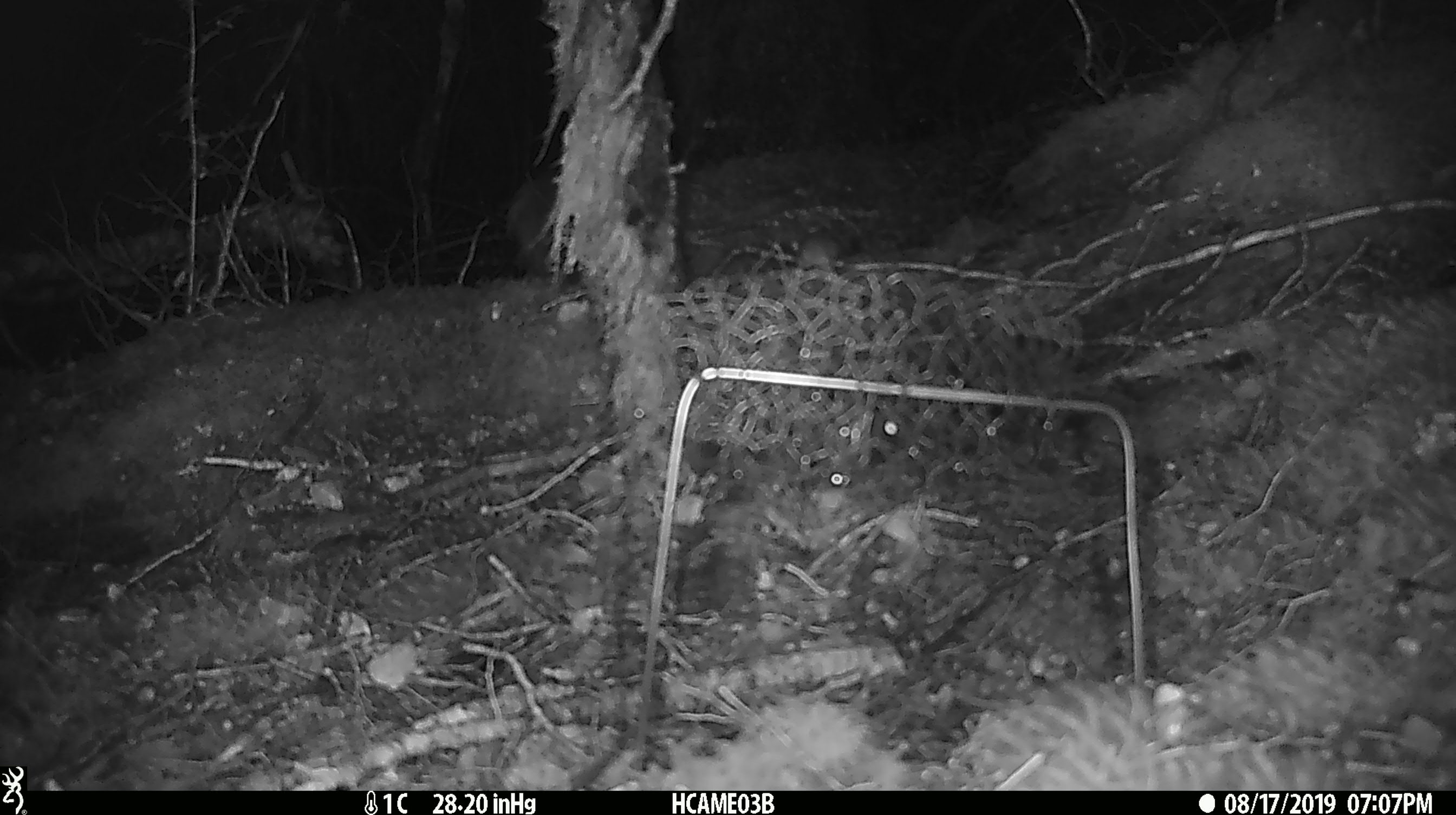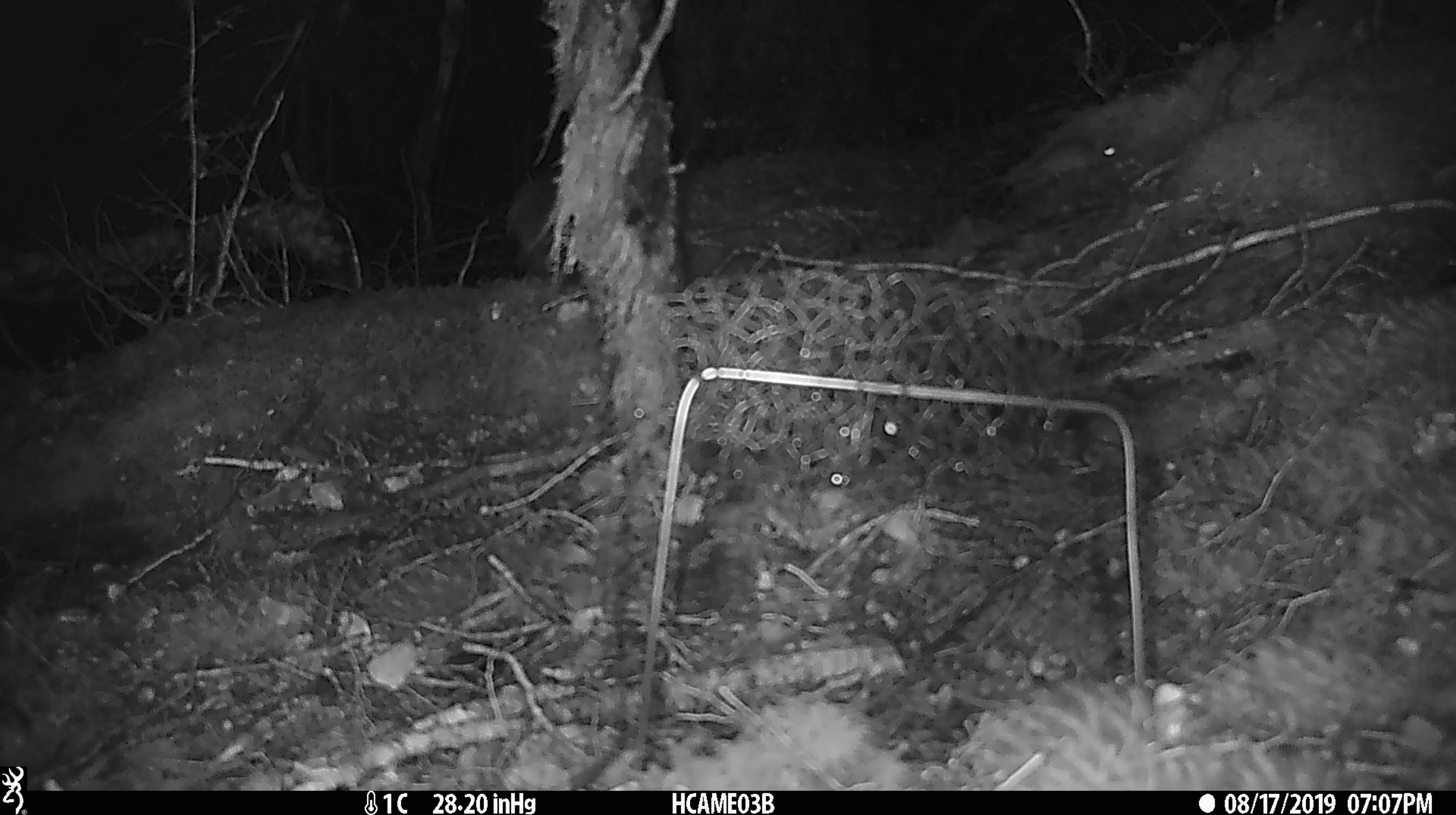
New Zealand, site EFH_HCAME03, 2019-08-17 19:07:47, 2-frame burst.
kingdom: Animalia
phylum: Chordata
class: Mammalia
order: Rodentia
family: Muridae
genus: Mus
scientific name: Mus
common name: mouse